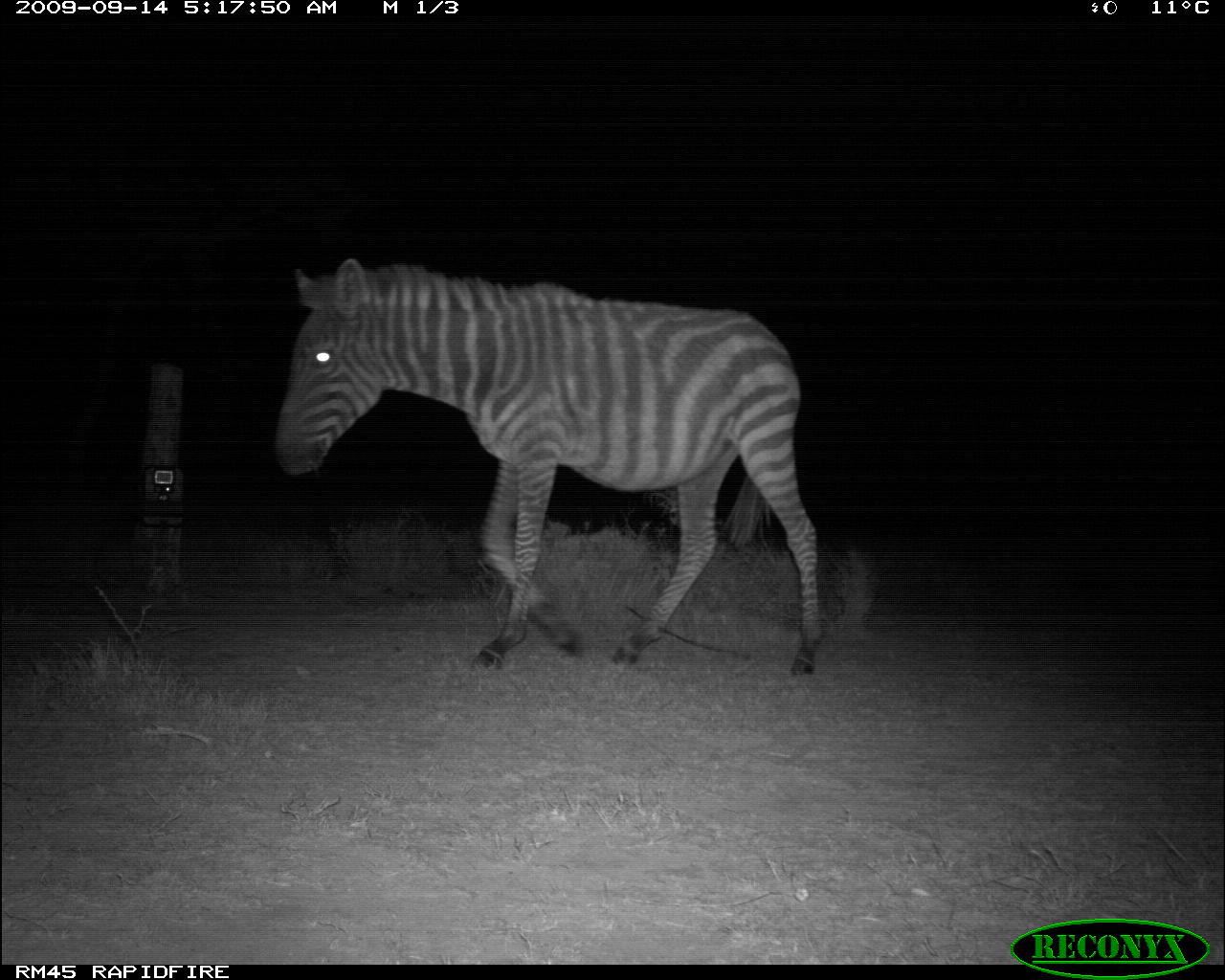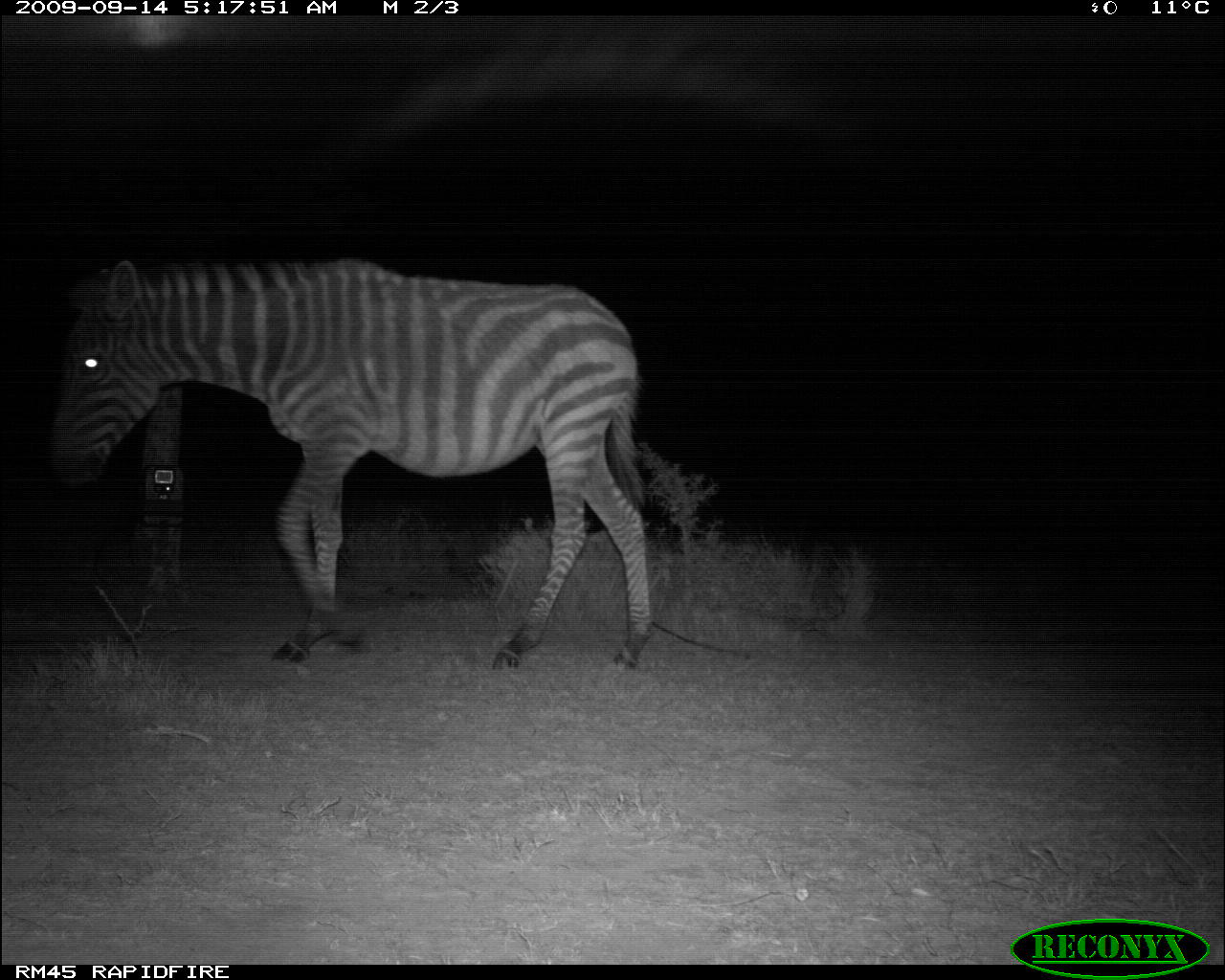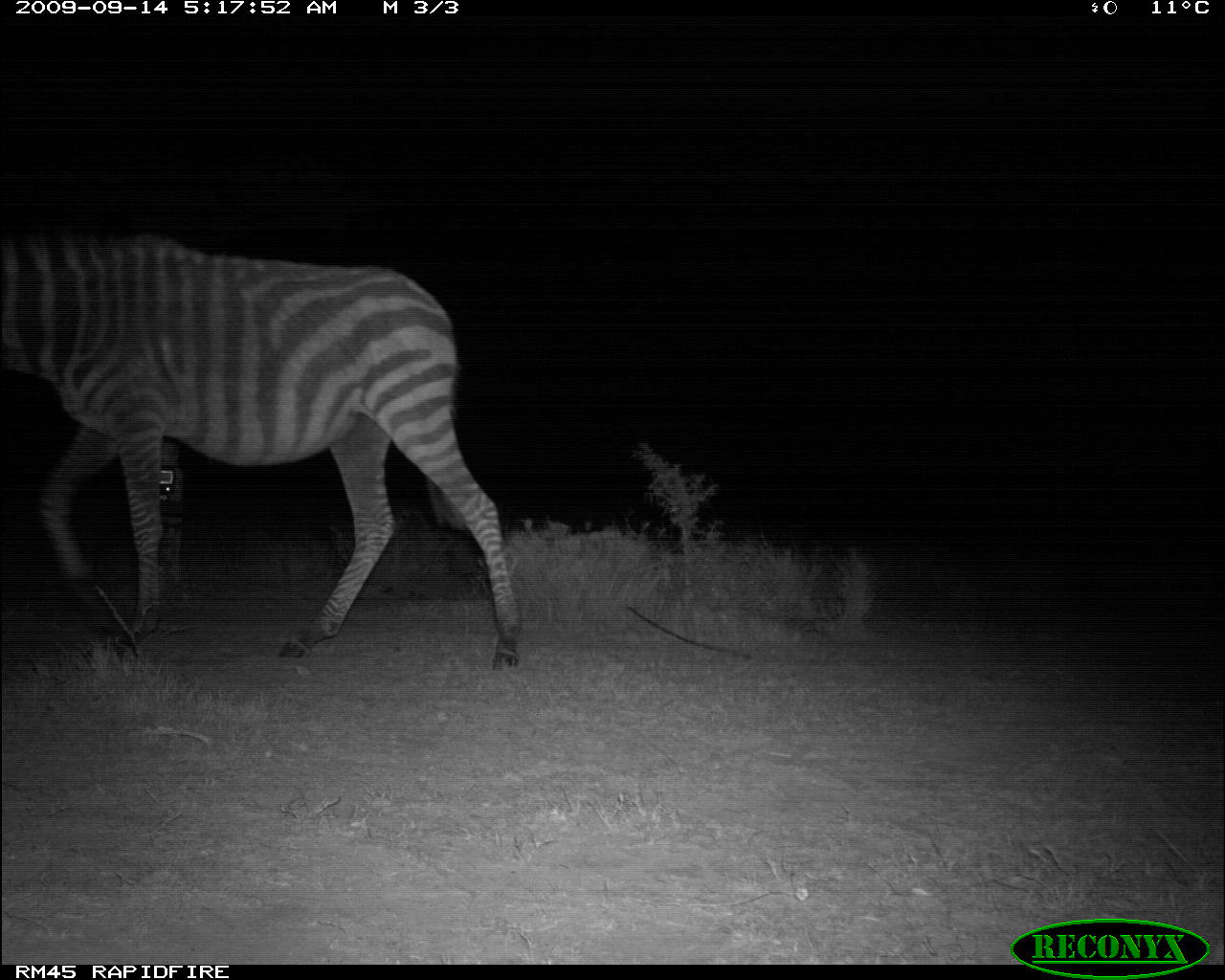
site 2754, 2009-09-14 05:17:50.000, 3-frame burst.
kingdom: Animalia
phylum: Chordata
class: Mammalia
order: Perissodactyla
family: Equidae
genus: Equus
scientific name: Equus quagga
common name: plains zebra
Equus quagga (plains zebra), count 1.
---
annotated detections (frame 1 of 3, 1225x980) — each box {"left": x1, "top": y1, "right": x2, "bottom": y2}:
equus quagga: {"left": 264, "top": 254, "right": 823, "bottom": 680}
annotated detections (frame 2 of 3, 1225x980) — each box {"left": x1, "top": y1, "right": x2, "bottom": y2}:
equus quagga: {"left": 41, "top": 252, "right": 671, "bottom": 678}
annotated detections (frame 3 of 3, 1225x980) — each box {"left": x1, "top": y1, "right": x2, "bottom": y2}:
equus quagga: {"left": 0, "top": 227, "right": 522, "bottom": 673}